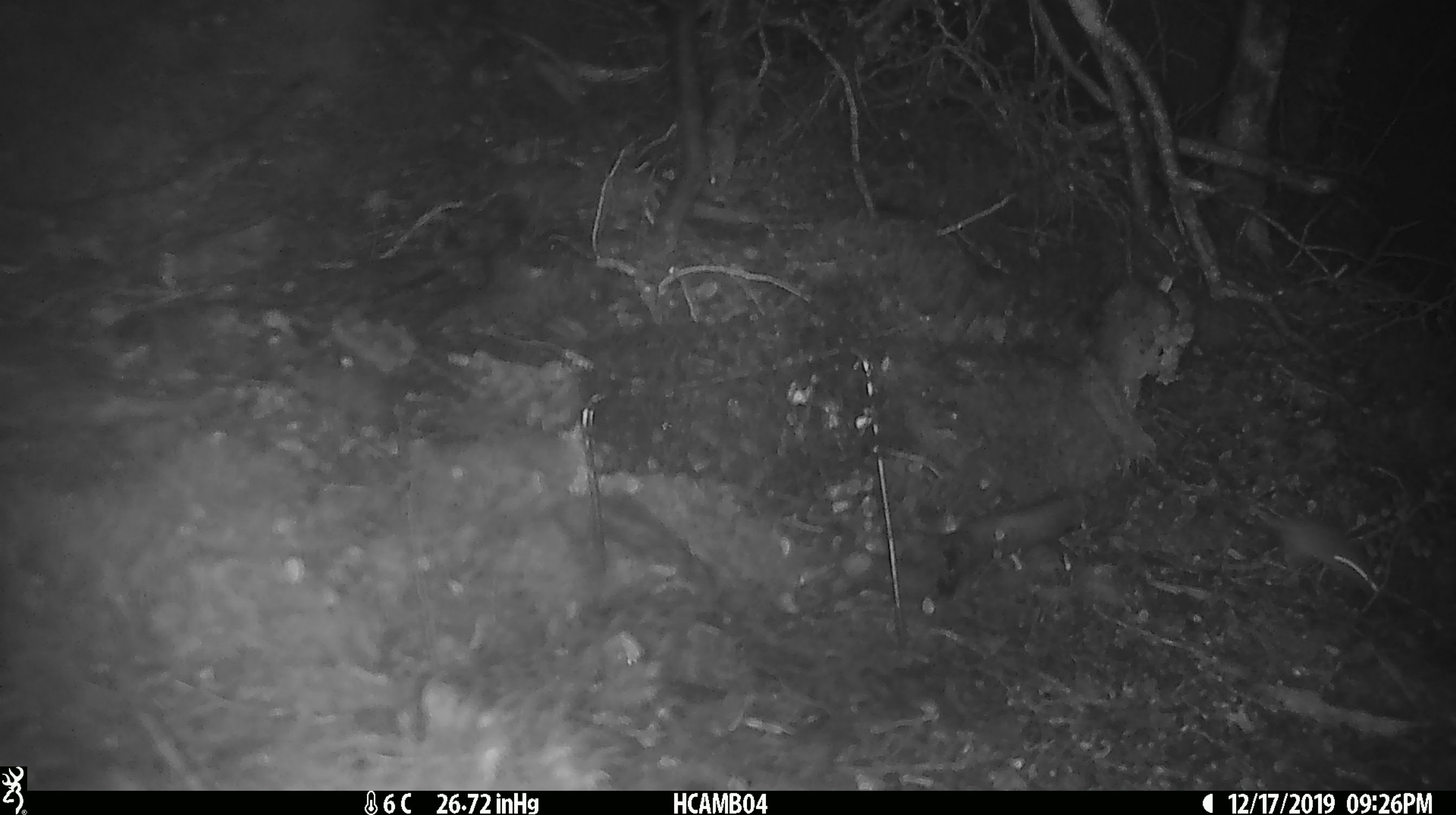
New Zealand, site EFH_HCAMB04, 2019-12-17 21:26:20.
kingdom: Animalia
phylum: Chordata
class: Mammalia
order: Rodentia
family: Muridae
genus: Mus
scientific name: Mus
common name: mouse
Mouse (Mus).